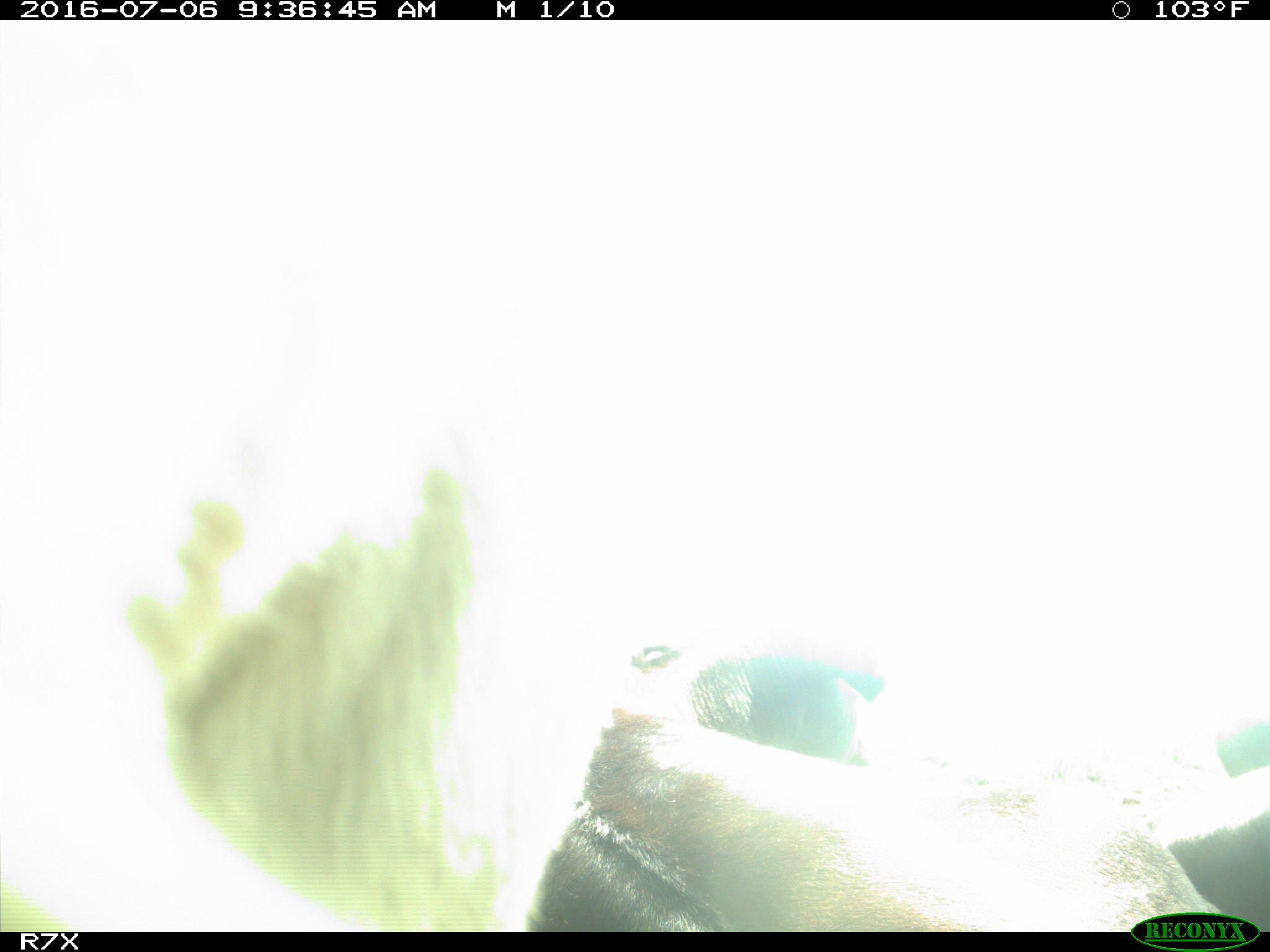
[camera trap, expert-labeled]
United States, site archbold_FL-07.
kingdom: Animalia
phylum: Chordata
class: Mammalia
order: Artiodactyla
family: Bovidae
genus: Bos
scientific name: Bos taurus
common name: domestic cow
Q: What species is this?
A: Bos taurus (domestic cow).